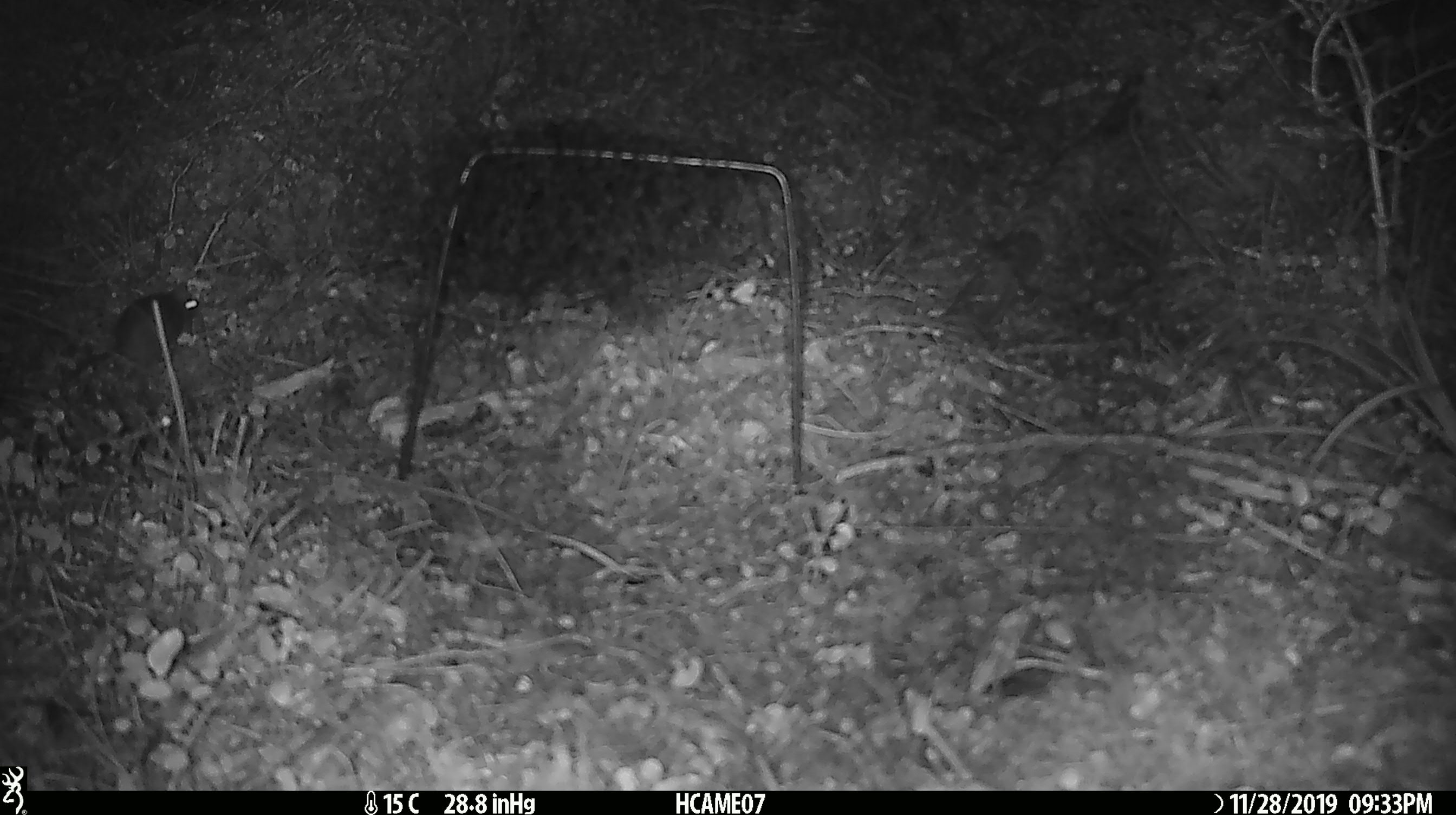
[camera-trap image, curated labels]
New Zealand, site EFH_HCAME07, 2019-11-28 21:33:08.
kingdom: Animalia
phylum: Chordata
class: Mammalia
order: Rodentia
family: Muridae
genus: Mus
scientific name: Mus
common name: mouse